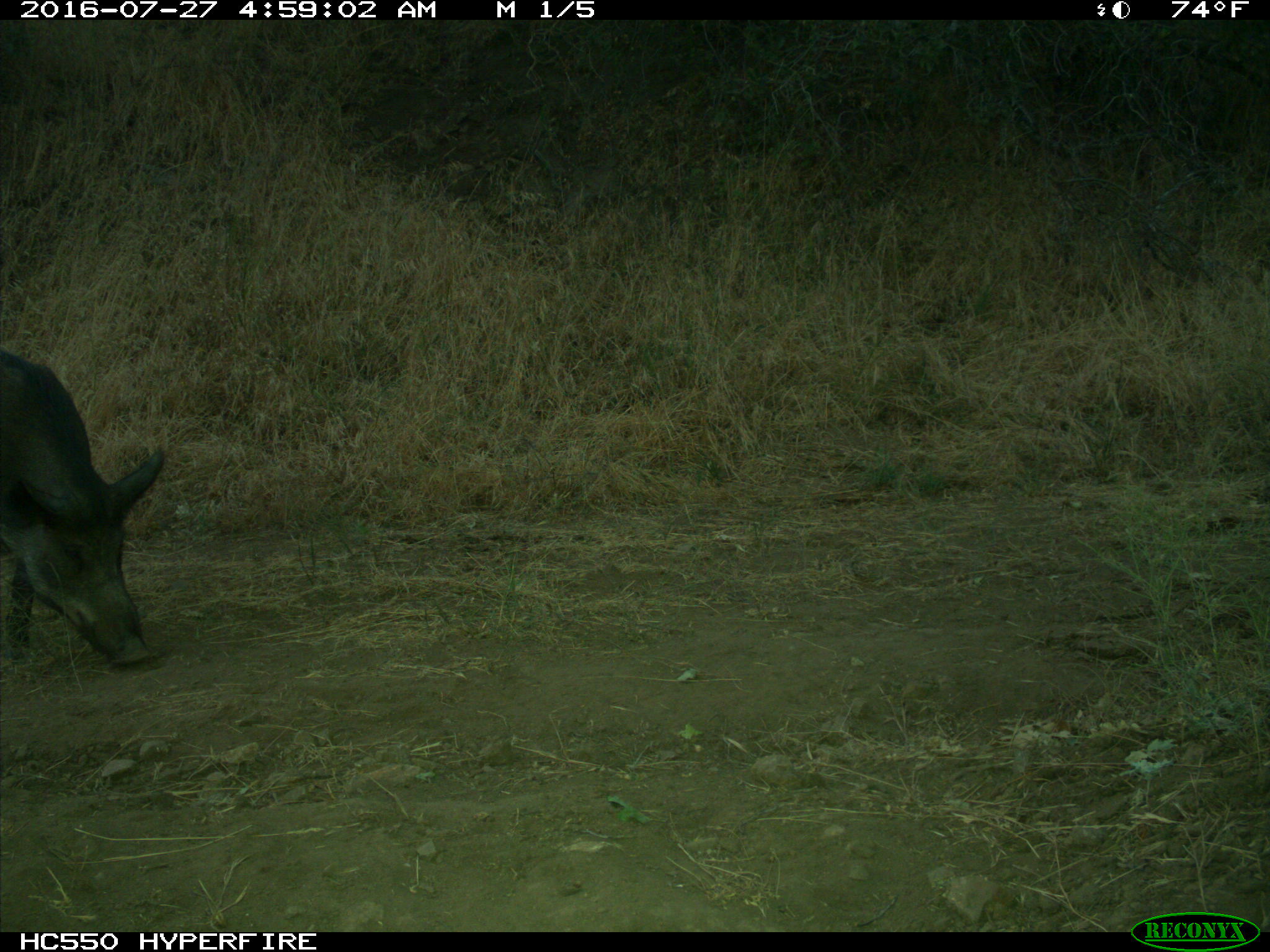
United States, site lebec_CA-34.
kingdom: Animalia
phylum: Chordata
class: Mammalia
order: Artiodactyla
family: Suidae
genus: Sus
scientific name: Sus scrofa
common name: wild boar